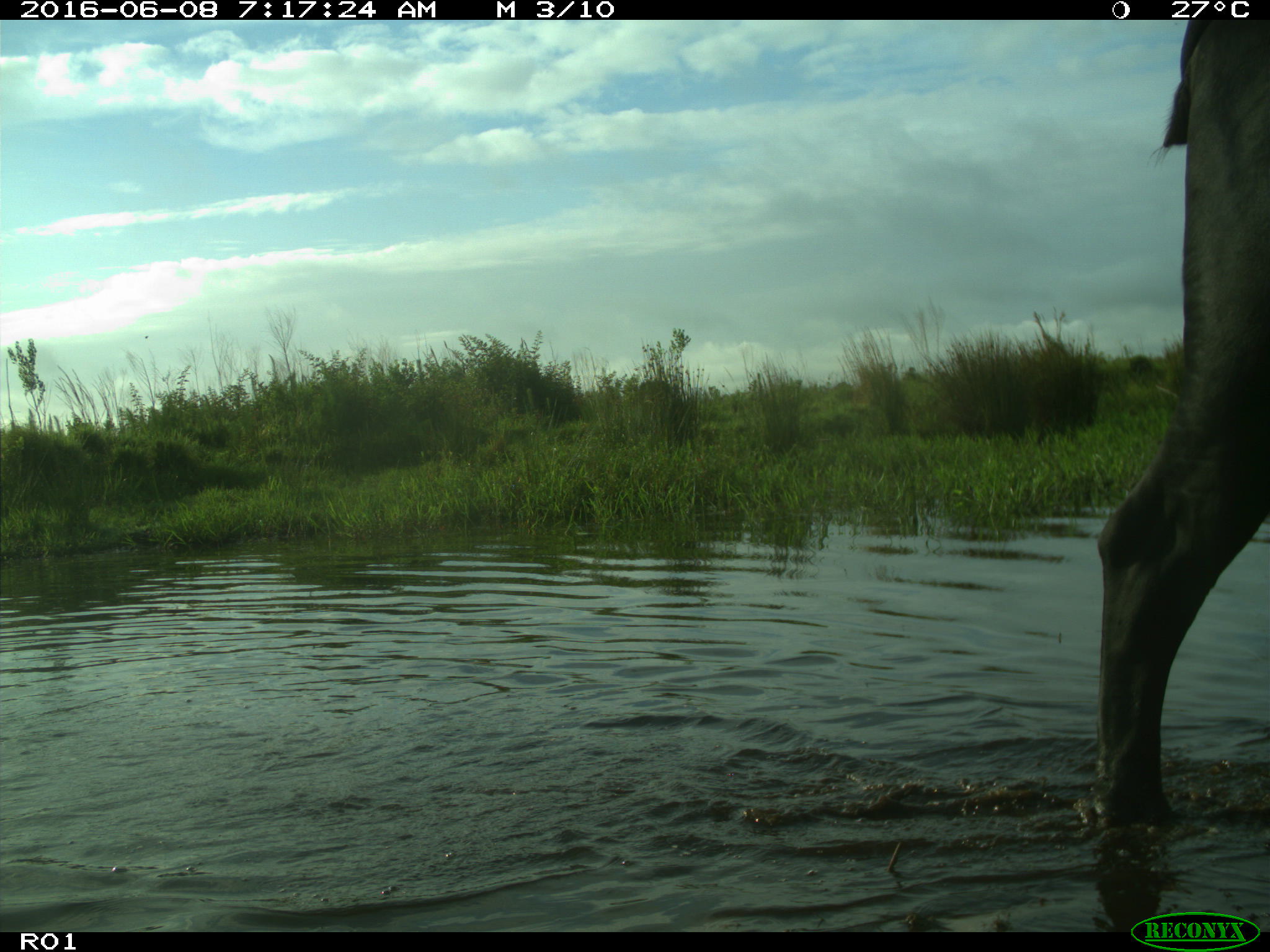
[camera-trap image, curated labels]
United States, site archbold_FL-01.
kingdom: Animalia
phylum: Chordata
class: Mammalia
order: Artiodactyla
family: Bovidae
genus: Bos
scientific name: Bos taurus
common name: domestic cow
Bos taurus (domestic cow).